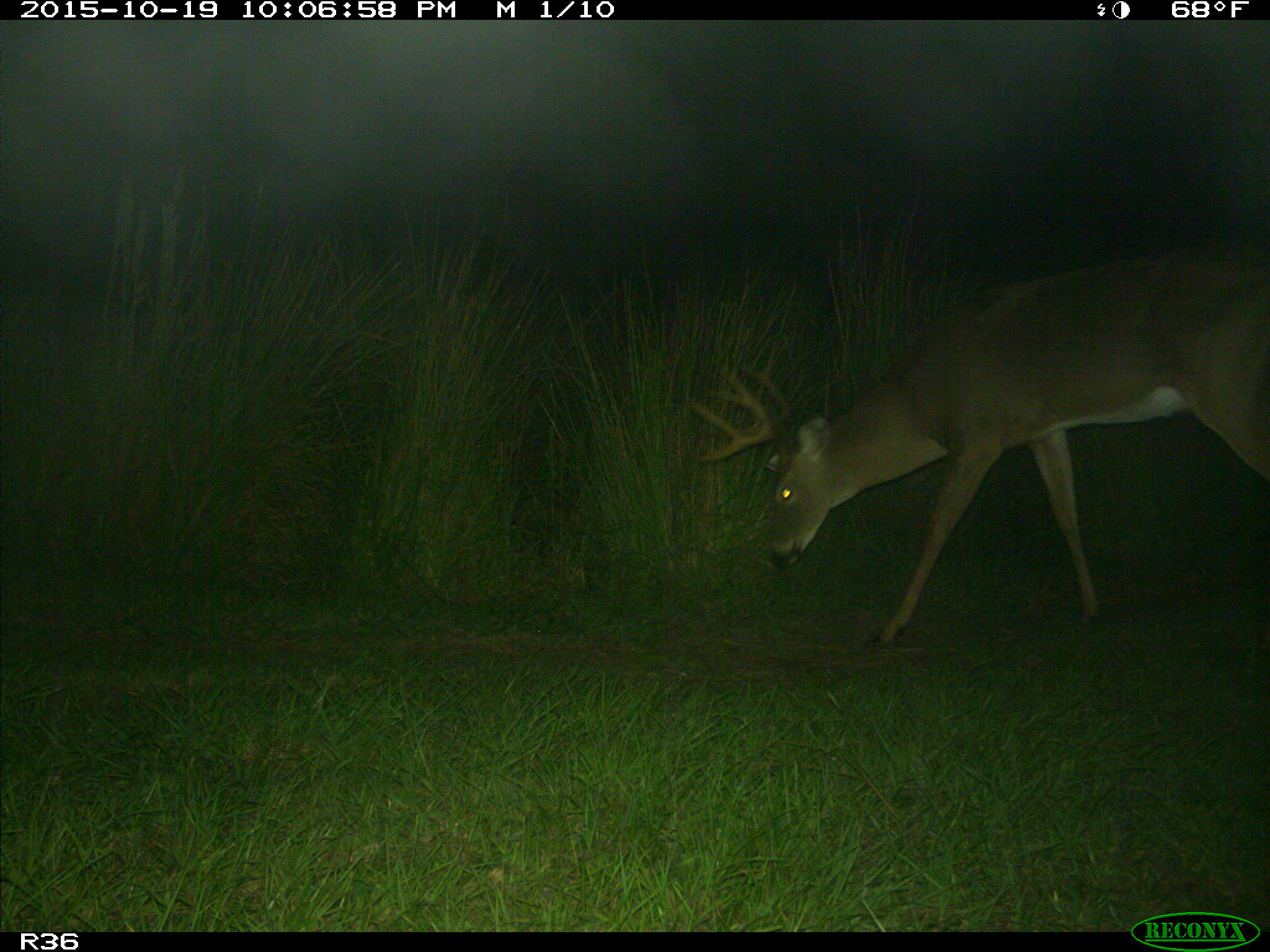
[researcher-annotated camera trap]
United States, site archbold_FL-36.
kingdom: Animalia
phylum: Chordata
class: Mammalia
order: Artiodactyla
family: Cervidae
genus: Odocoileus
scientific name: Odocoileus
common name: deer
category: unidentified deer